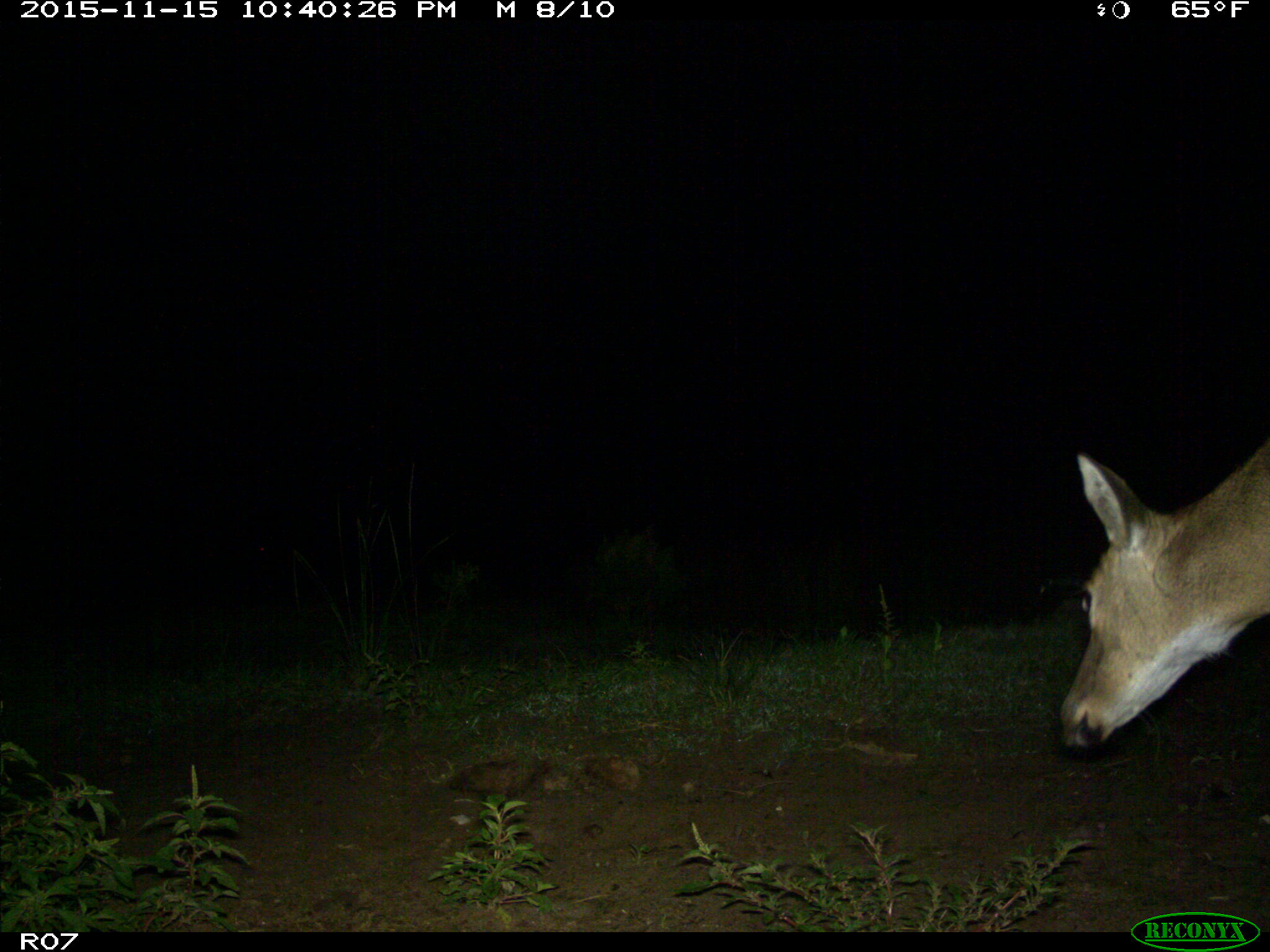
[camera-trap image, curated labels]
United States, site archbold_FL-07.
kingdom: Animalia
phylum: Chordata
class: Mammalia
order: Artiodactyla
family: Cervidae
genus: Odocoileus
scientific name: Odocoileus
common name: deer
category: unidentified deer